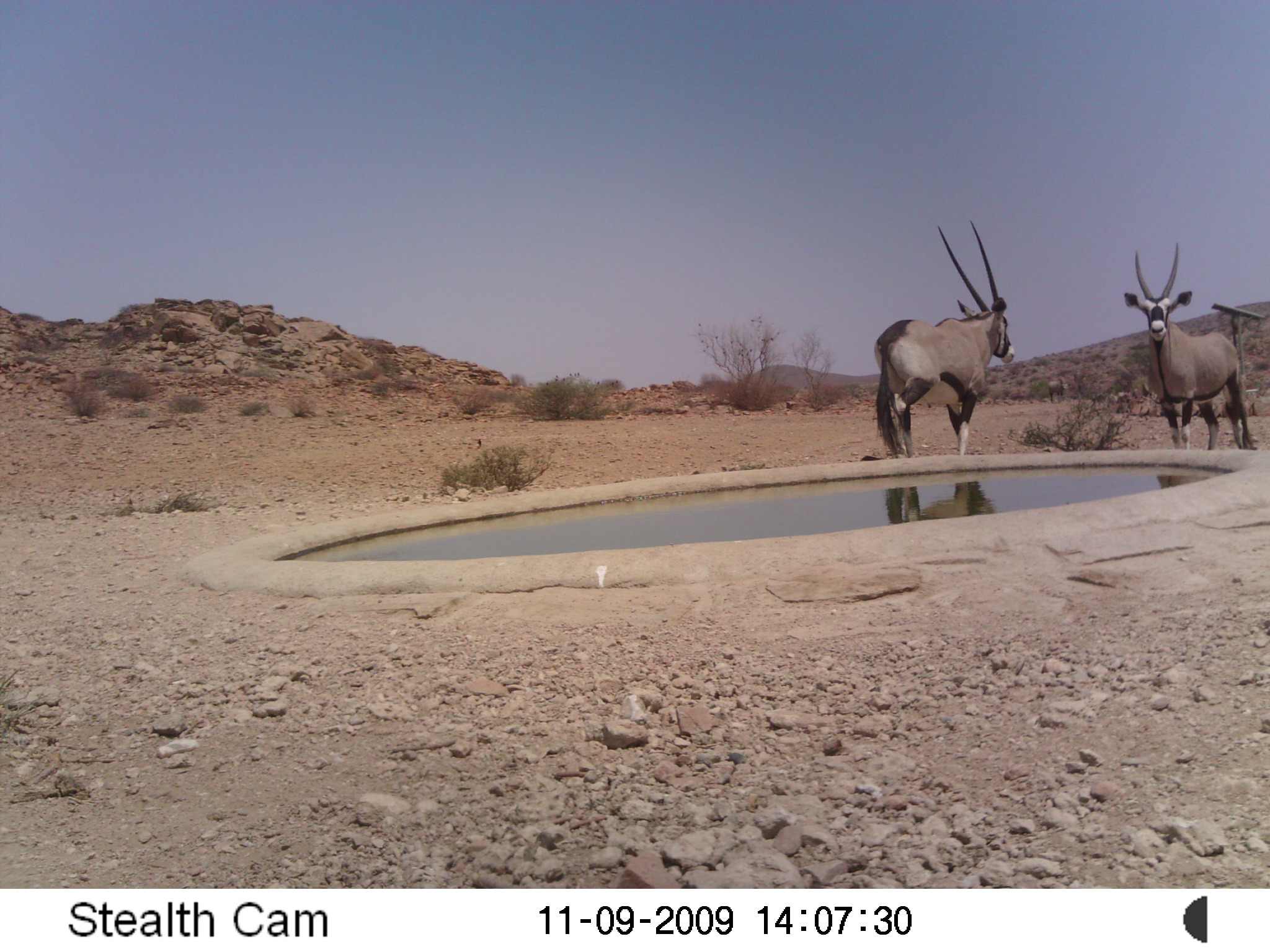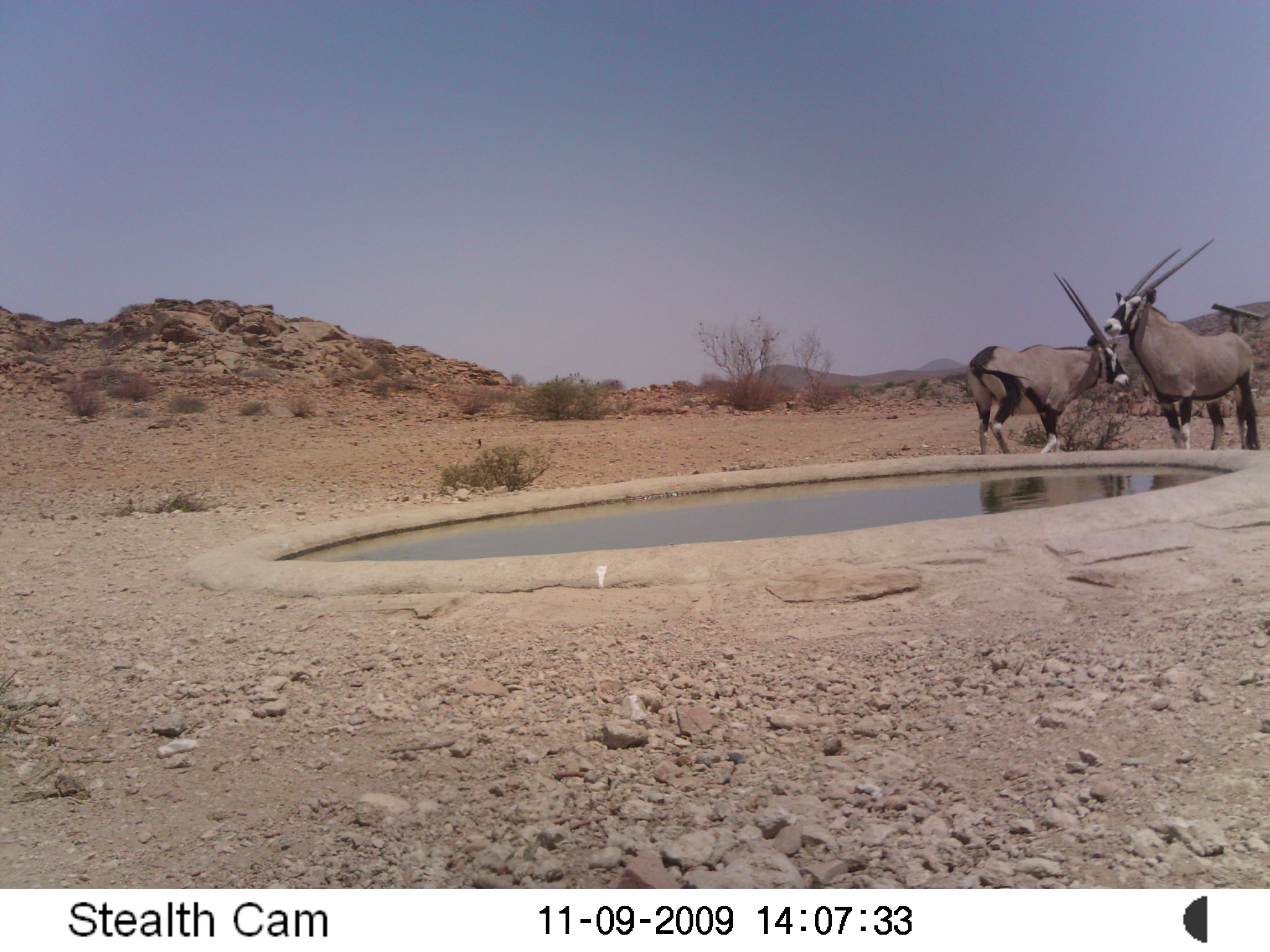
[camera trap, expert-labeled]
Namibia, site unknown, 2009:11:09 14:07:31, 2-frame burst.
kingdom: Animalia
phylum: Chordata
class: Mammalia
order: Artiodactyla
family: Bovidae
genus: Oryx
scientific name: Oryx gazella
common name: gemsbok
Oryx gazella (gemsbok).